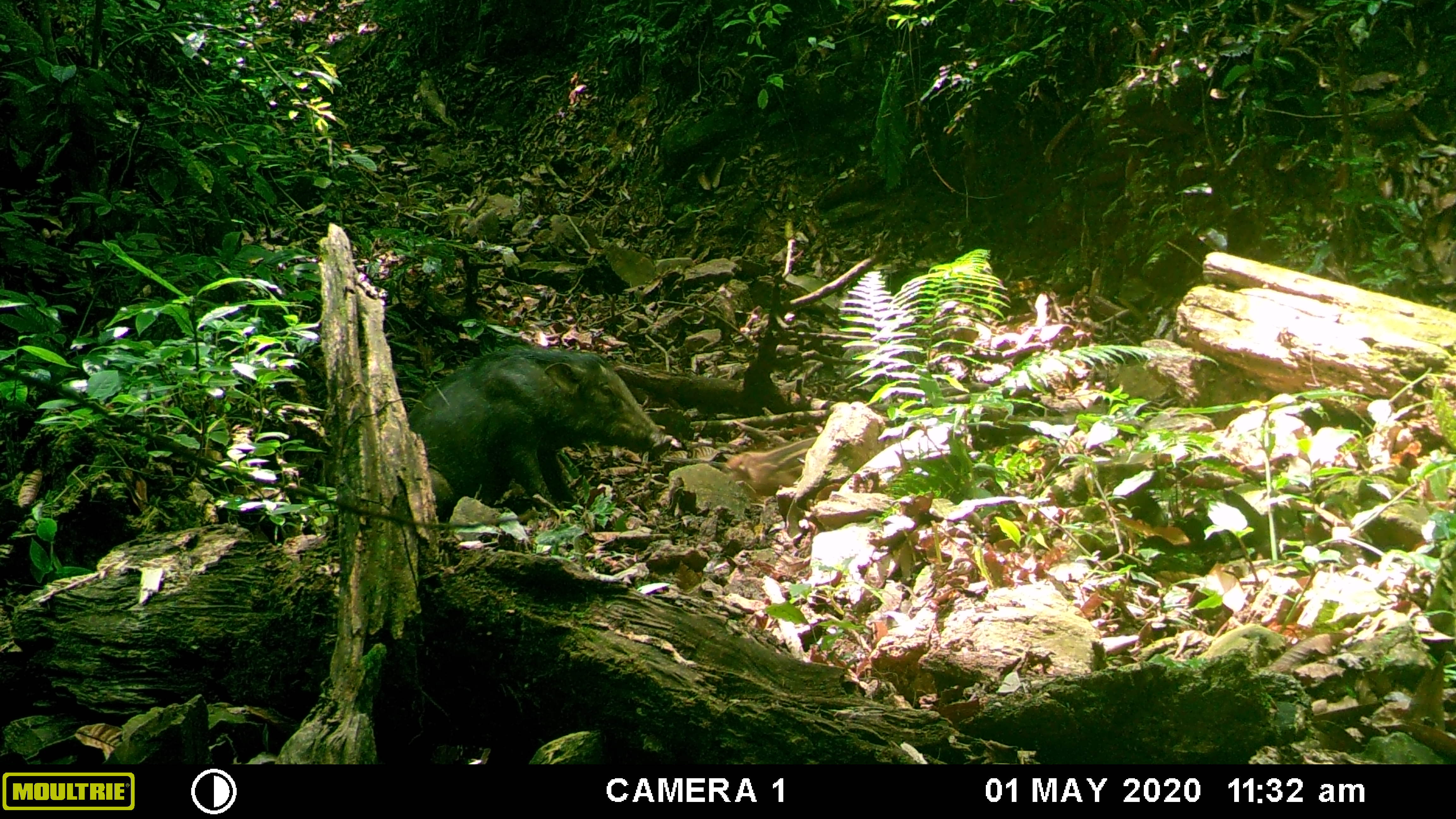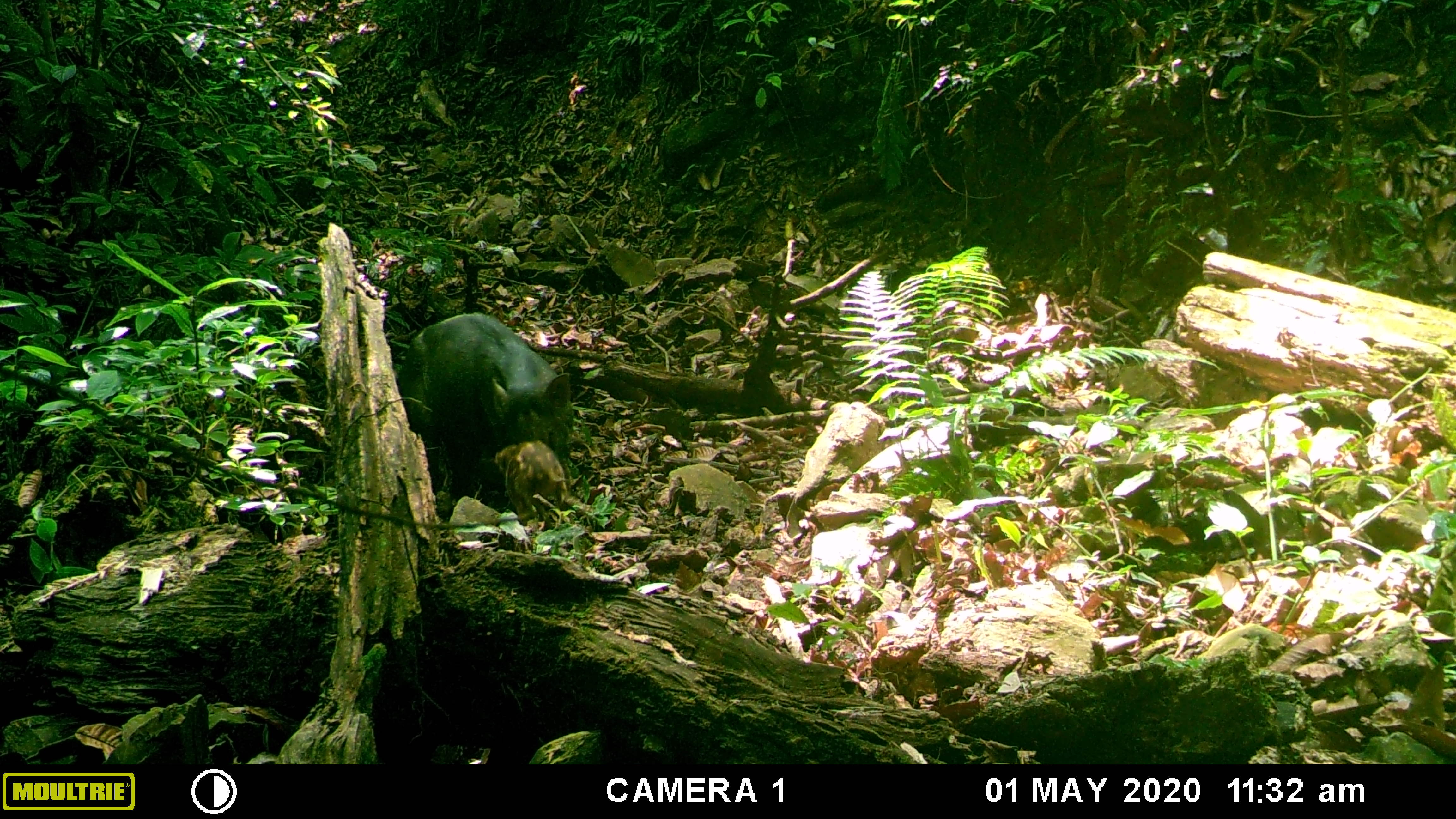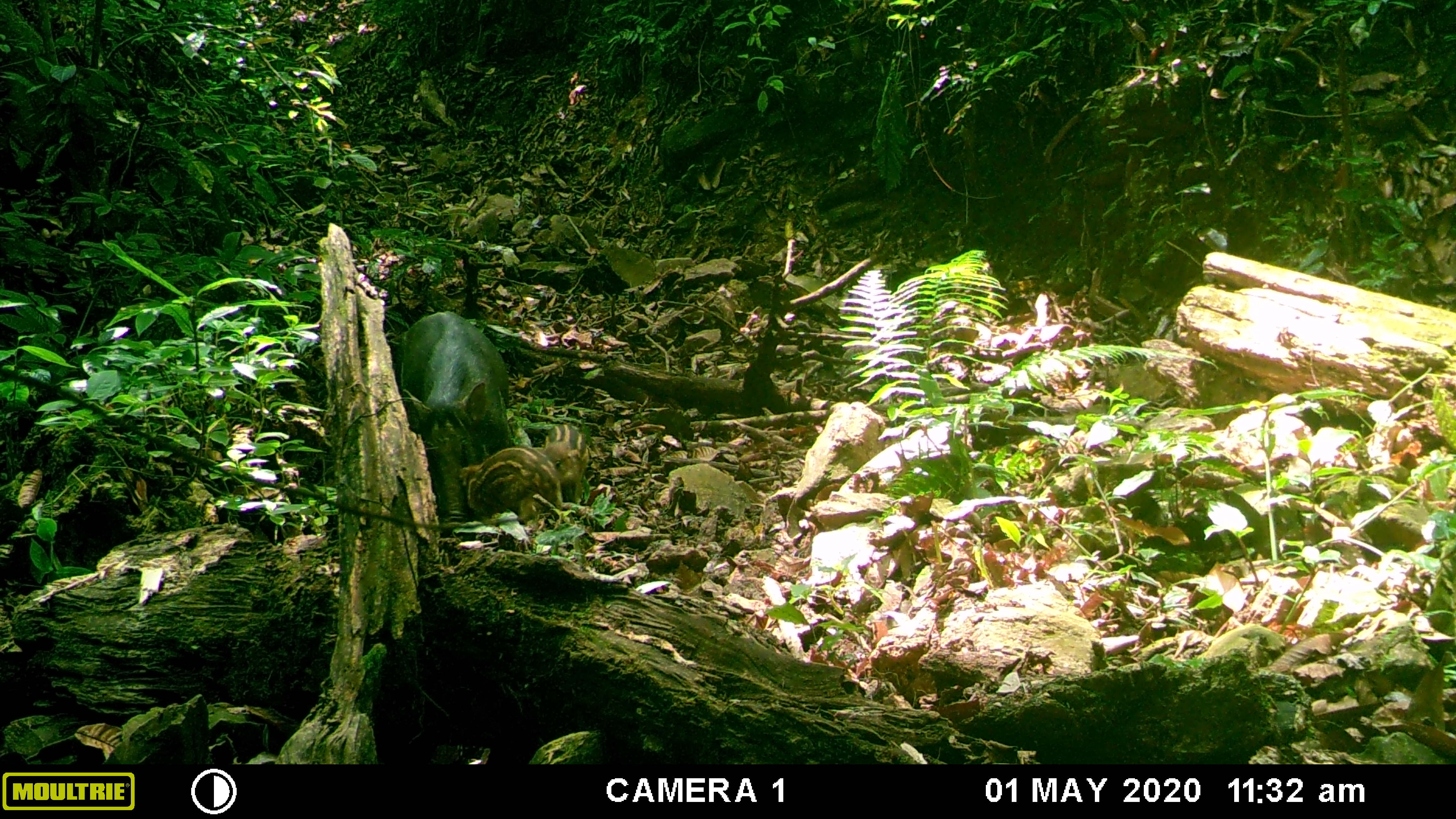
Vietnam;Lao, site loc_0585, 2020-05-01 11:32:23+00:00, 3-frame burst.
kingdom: Animalia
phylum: Chordata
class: Mammalia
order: Artiodactyla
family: Suidae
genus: Sus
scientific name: Sus scrofa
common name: eurasian wild pig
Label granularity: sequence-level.